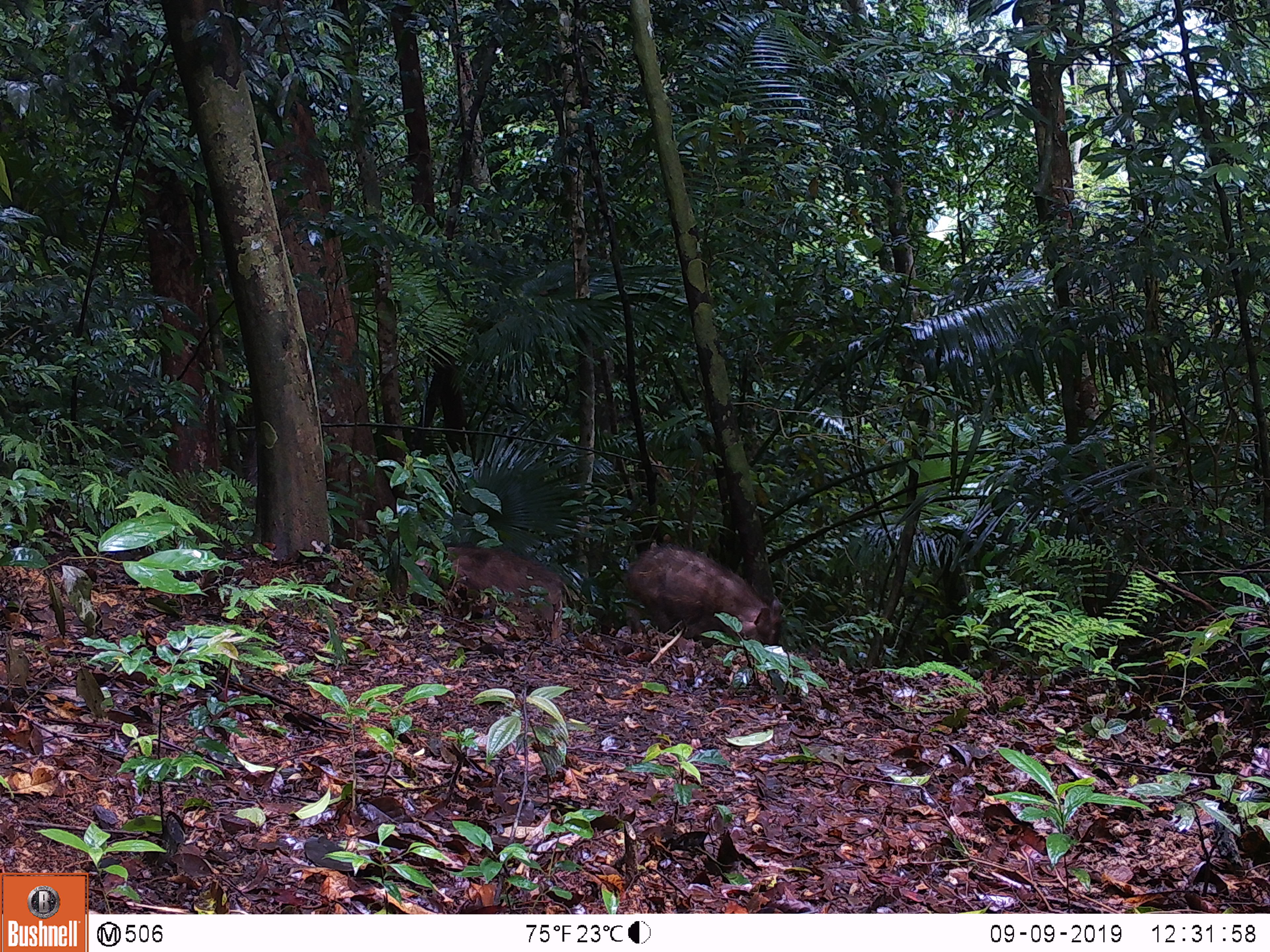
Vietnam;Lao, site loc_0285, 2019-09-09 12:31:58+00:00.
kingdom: Animalia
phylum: Chordata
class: Mammalia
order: Artiodactyla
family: Suidae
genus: Sus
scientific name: Sus scrofa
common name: eurasian wild pig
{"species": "eurasian wild pig (Sus scrofa)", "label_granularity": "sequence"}